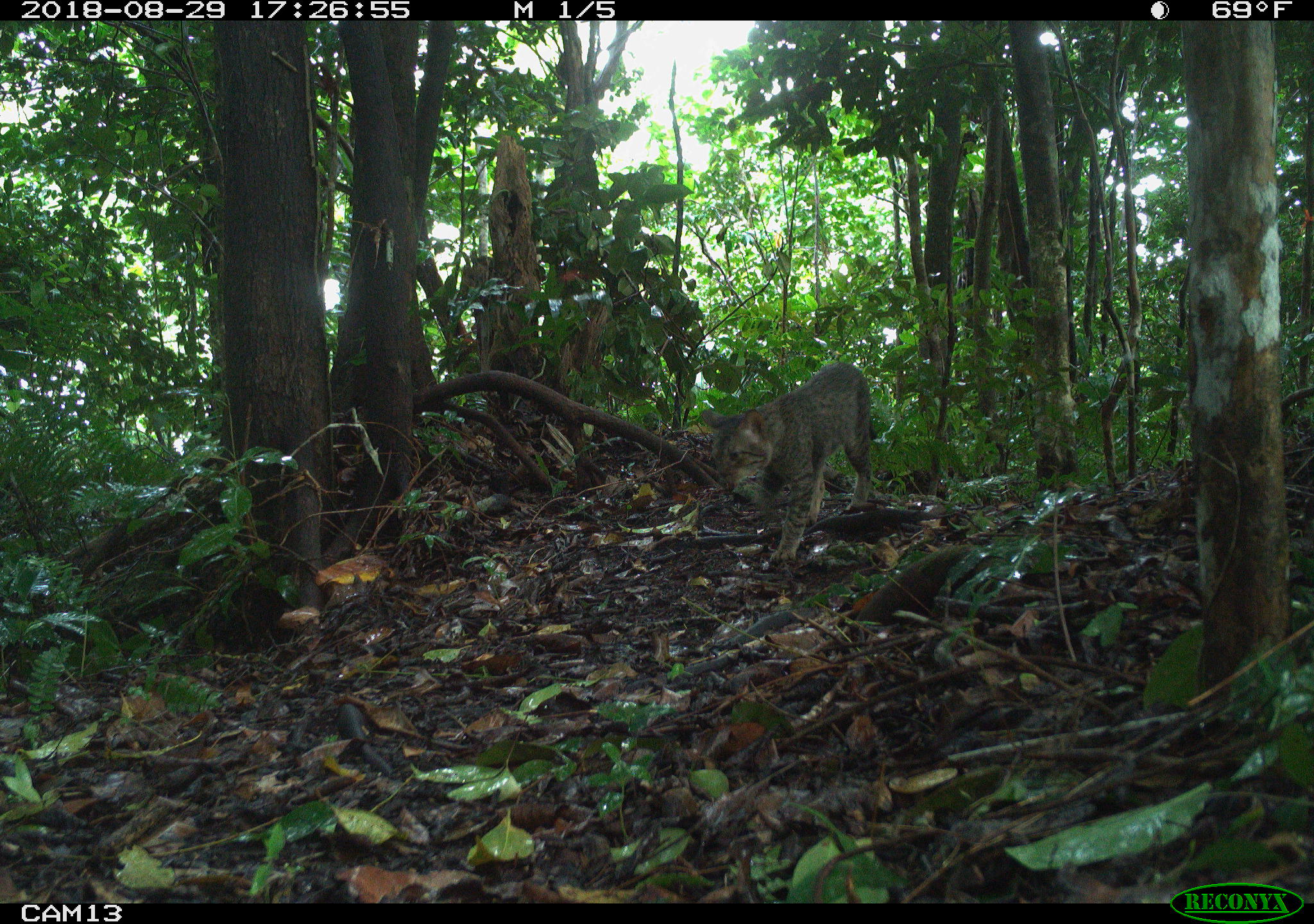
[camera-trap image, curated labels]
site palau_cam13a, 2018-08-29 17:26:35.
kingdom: Animalia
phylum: Chordata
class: Mammalia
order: Carnivora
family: Felidae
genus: Felis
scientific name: Felis catus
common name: cat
Cat (Felis catus).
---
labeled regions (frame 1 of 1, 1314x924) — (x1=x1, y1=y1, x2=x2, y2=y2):
cat: (x1=699, y1=357, x2=890, y2=556)